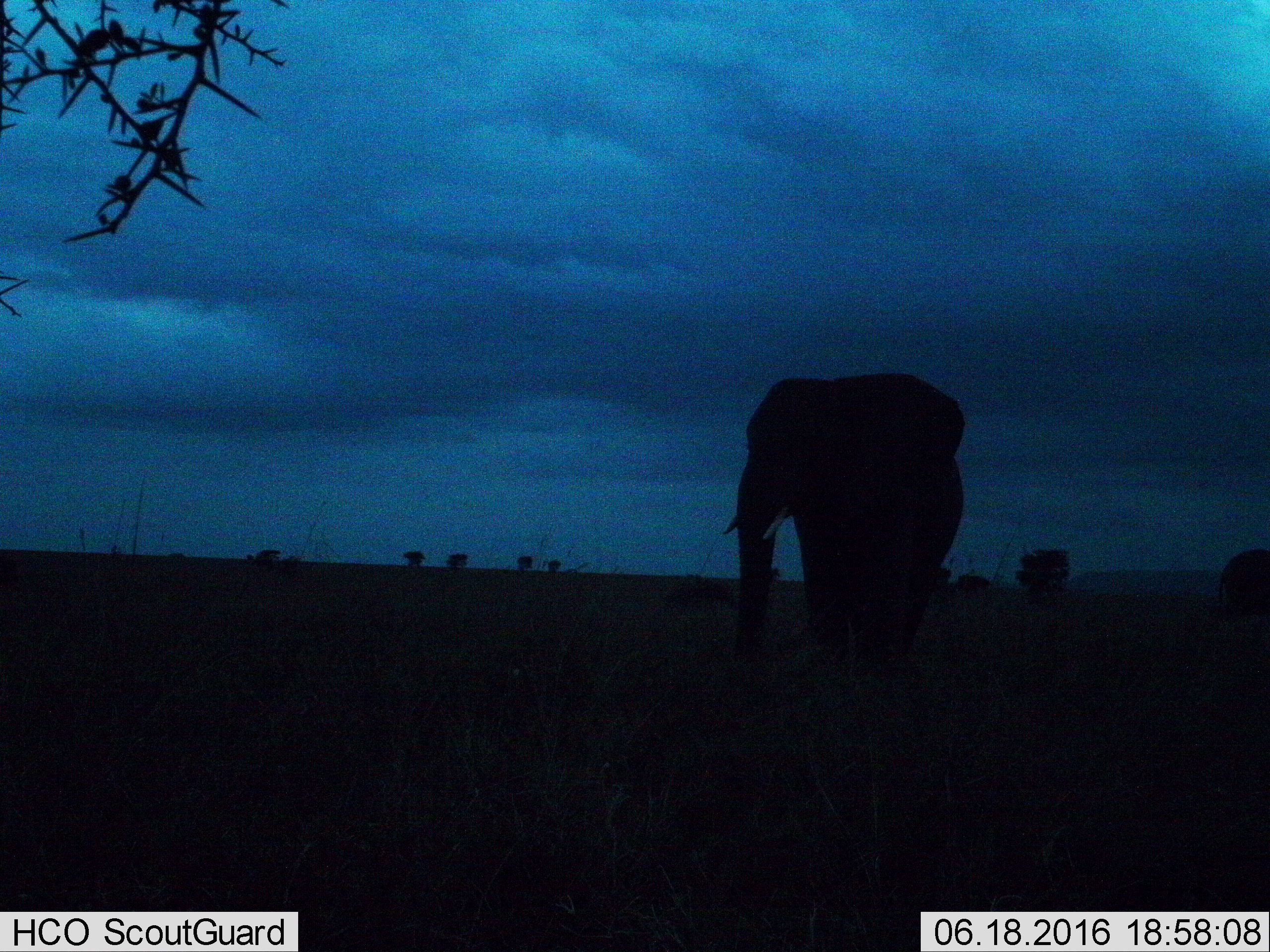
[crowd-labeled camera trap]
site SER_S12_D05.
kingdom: Animalia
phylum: Chordata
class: Mammalia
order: Proboscidea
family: Elephantidae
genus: Loxodonta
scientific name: Loxodonta africana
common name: african bush elephant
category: elephant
Elephant (african bush elephant) (Loxodonta africana), count 2. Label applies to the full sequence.